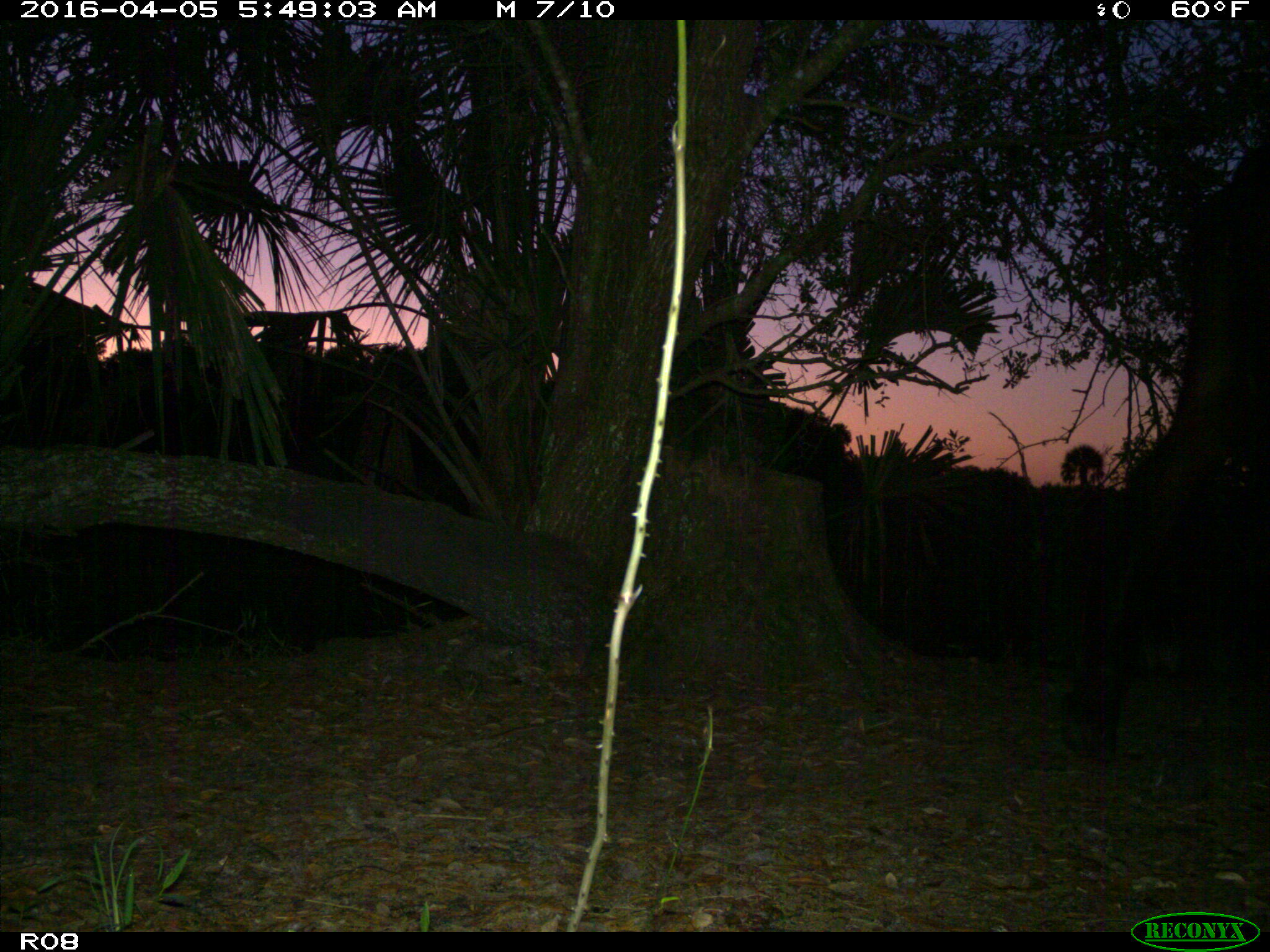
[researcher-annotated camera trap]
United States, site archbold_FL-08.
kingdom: Animalia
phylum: Chordata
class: Mammalia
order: Artiodactyla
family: Bovidae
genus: Bos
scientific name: Bos taurus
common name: domestic cow